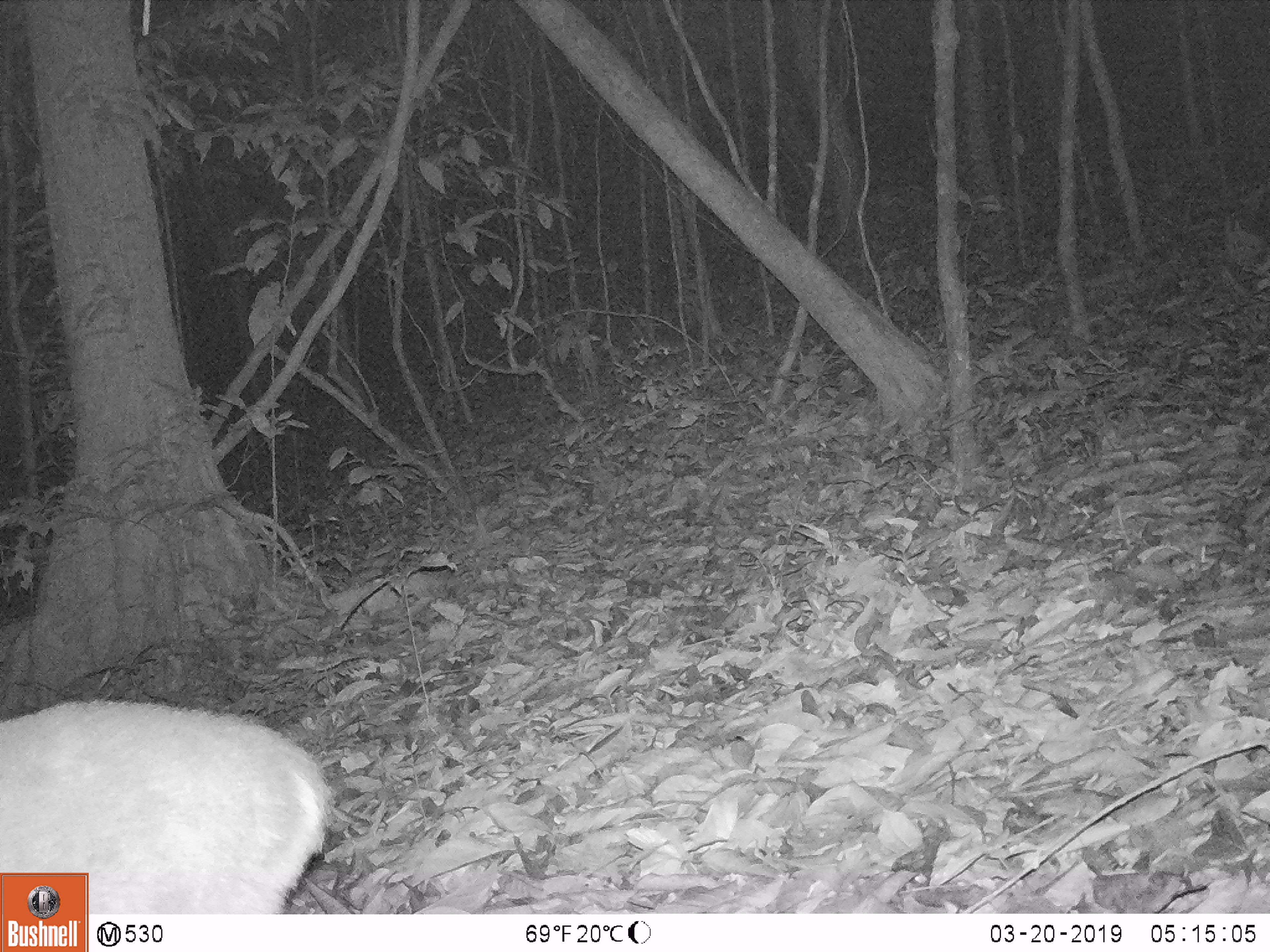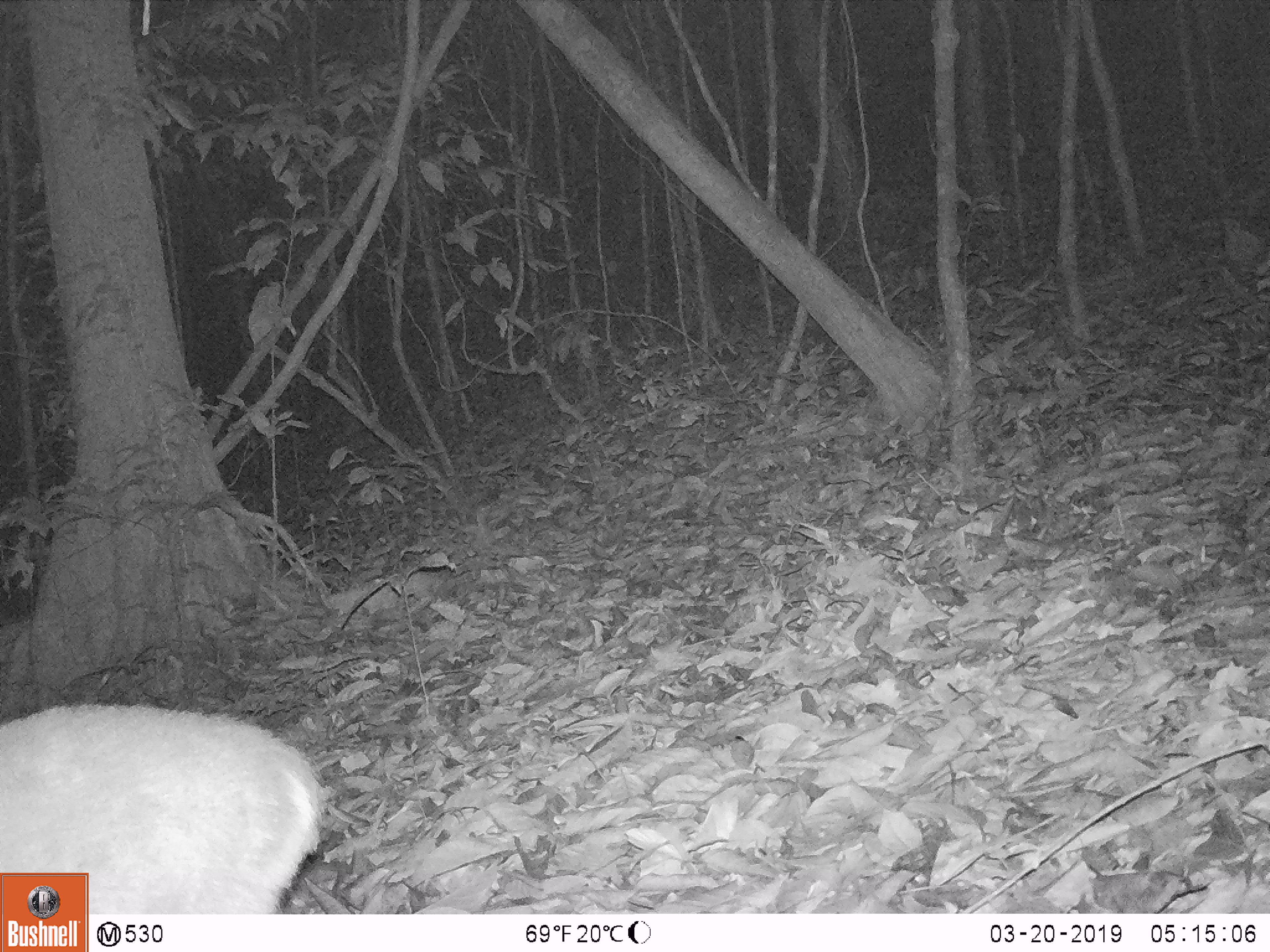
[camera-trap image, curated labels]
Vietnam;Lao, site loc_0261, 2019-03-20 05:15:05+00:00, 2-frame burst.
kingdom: Animalia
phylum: Chordata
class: Mammalia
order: Artiodactyla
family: Cervidae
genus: Muntiacus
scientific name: Muntiacus vuquangensis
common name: large-antlered muntjac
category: large antlered muntjac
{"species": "large antlered muntjac (large-antlered muntjac) (Muntiacus vuquangensis)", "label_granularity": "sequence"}